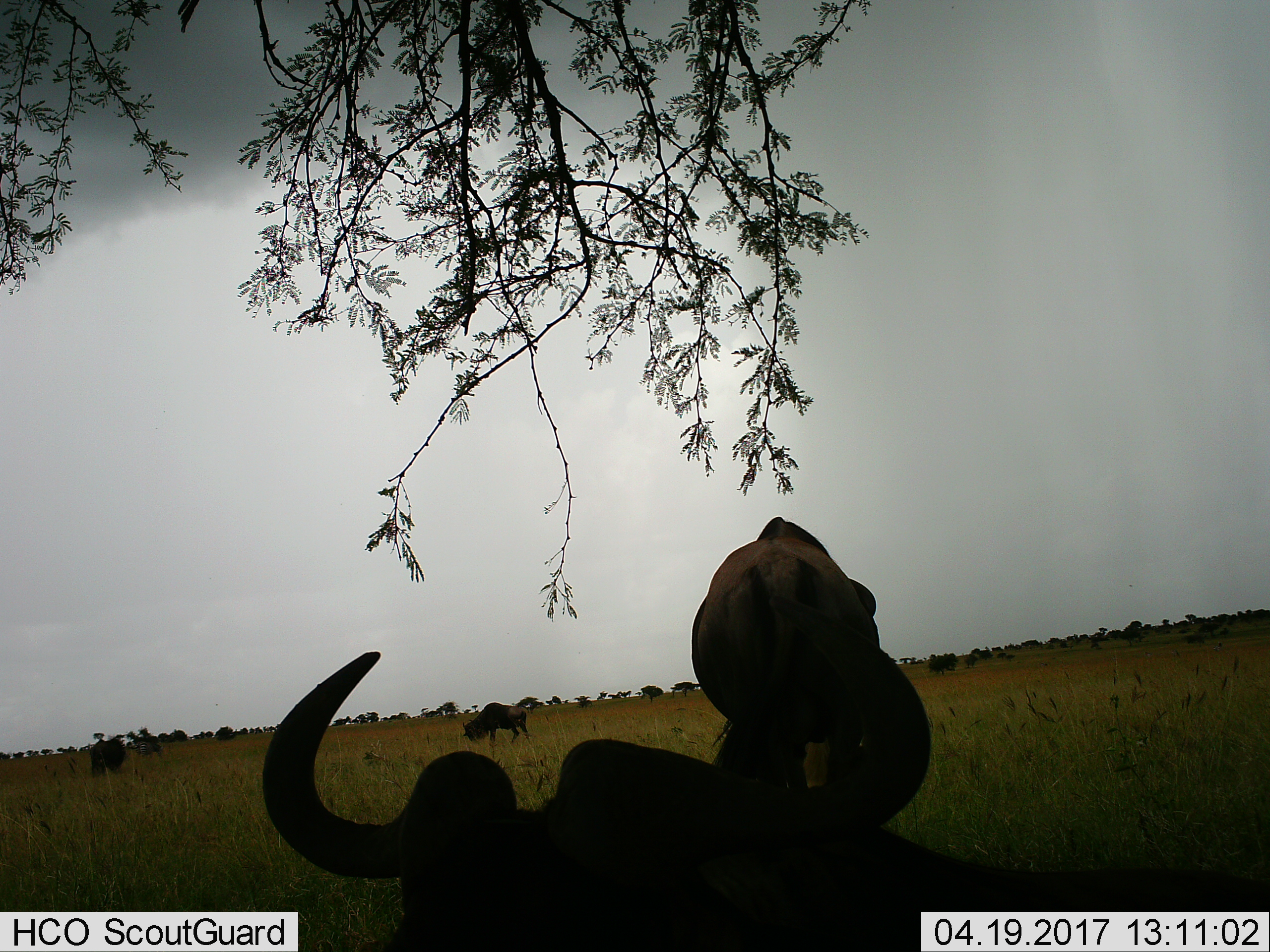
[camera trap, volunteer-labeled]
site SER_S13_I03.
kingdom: Animalia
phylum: Chordata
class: Mammalia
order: Artiodactyla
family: Bovidae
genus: Connochaetes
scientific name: Connochaetes taurinus taurinus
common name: blue wildebeest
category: wildebeestblue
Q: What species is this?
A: Wildebeestblue (blue wildebeest) (Connochaetes taurinus taurinus).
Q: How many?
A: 3.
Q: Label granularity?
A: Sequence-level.